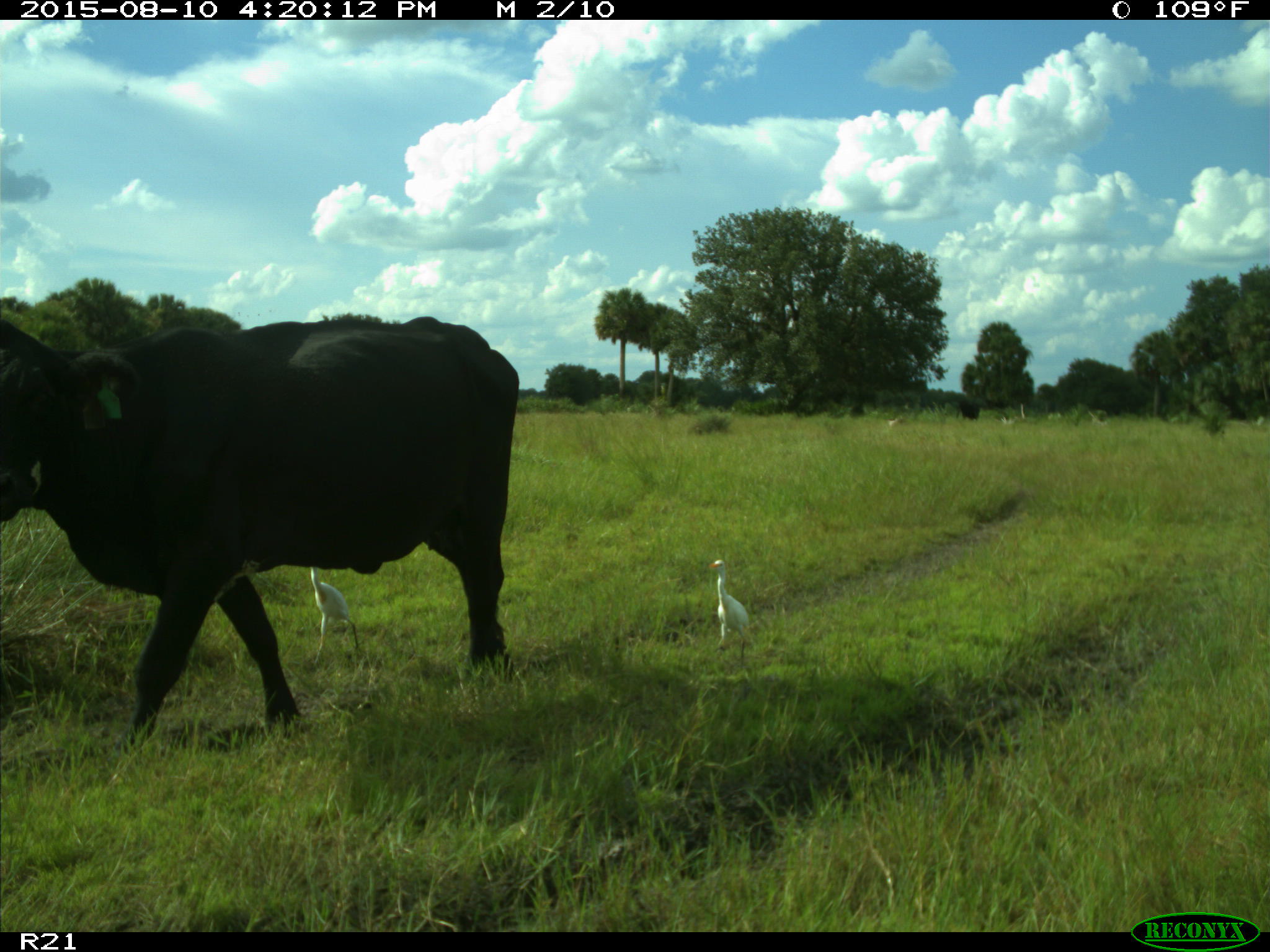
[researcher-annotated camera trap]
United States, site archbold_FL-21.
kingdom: Animalia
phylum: Chordata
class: Mammalia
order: Artiodactyla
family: Bovidae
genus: Bos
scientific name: Bos taurus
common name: domestic cow